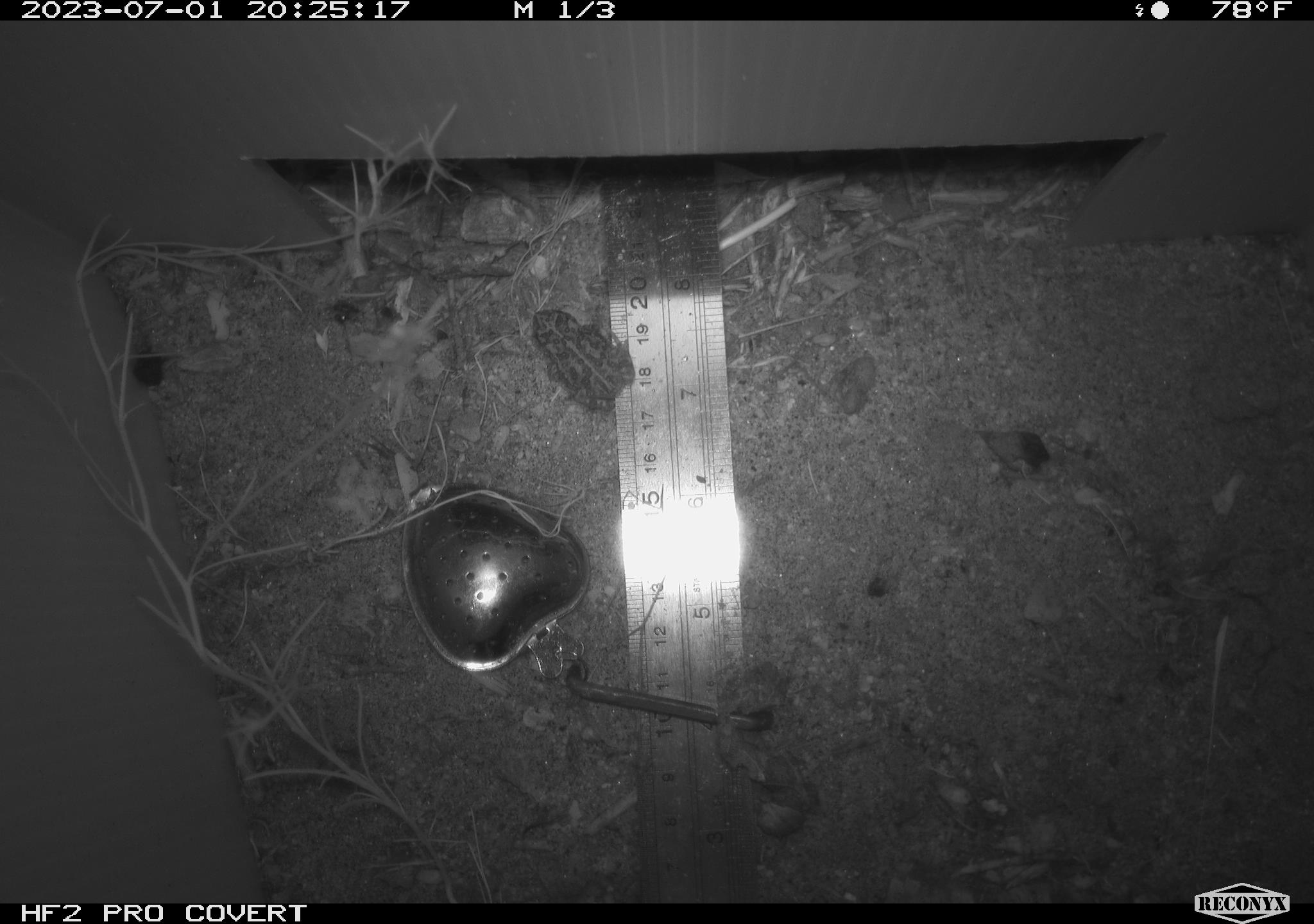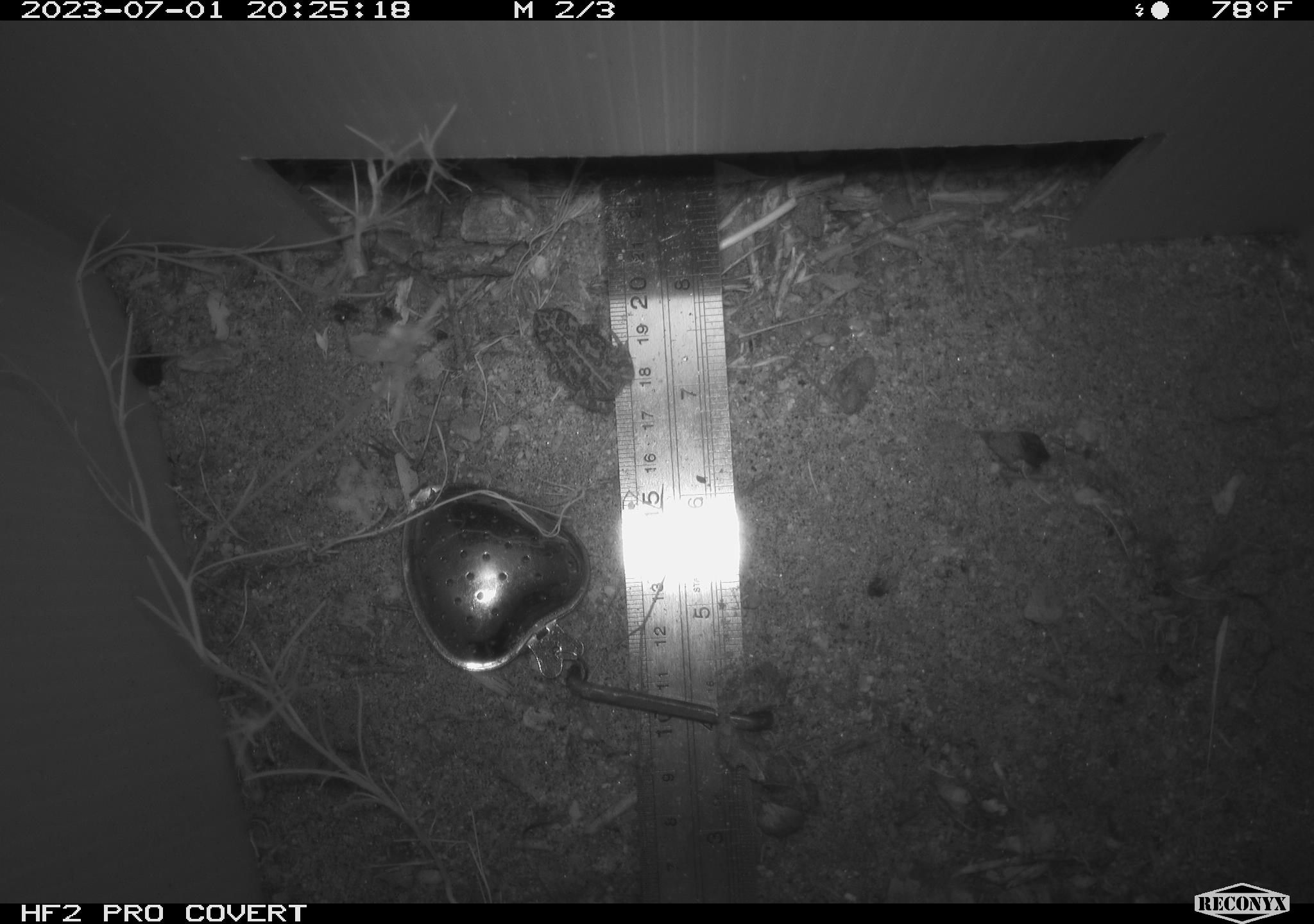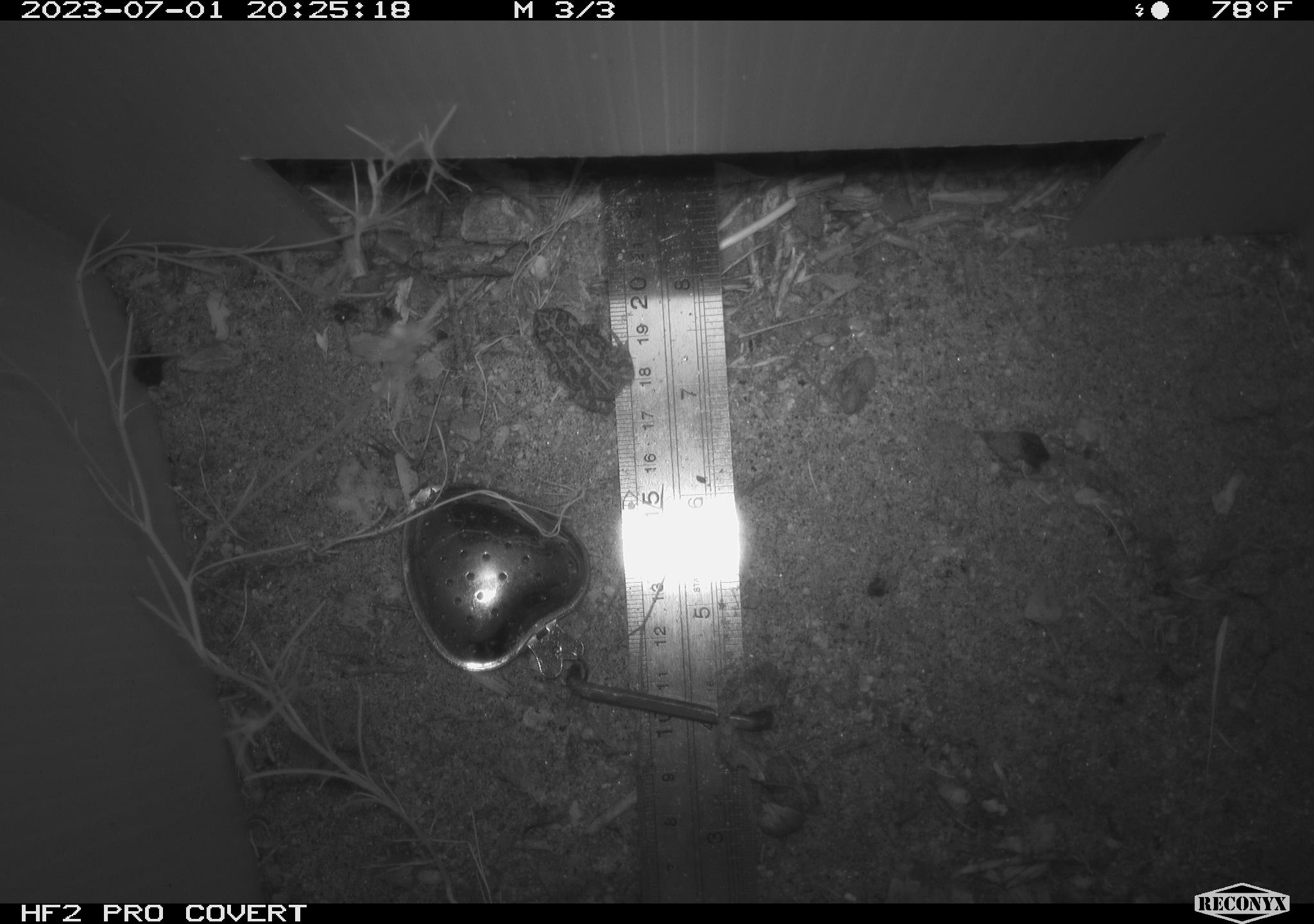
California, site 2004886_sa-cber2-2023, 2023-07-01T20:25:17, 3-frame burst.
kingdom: Animalia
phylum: Chordata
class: Amphibia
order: Anura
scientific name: Anura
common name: frogs